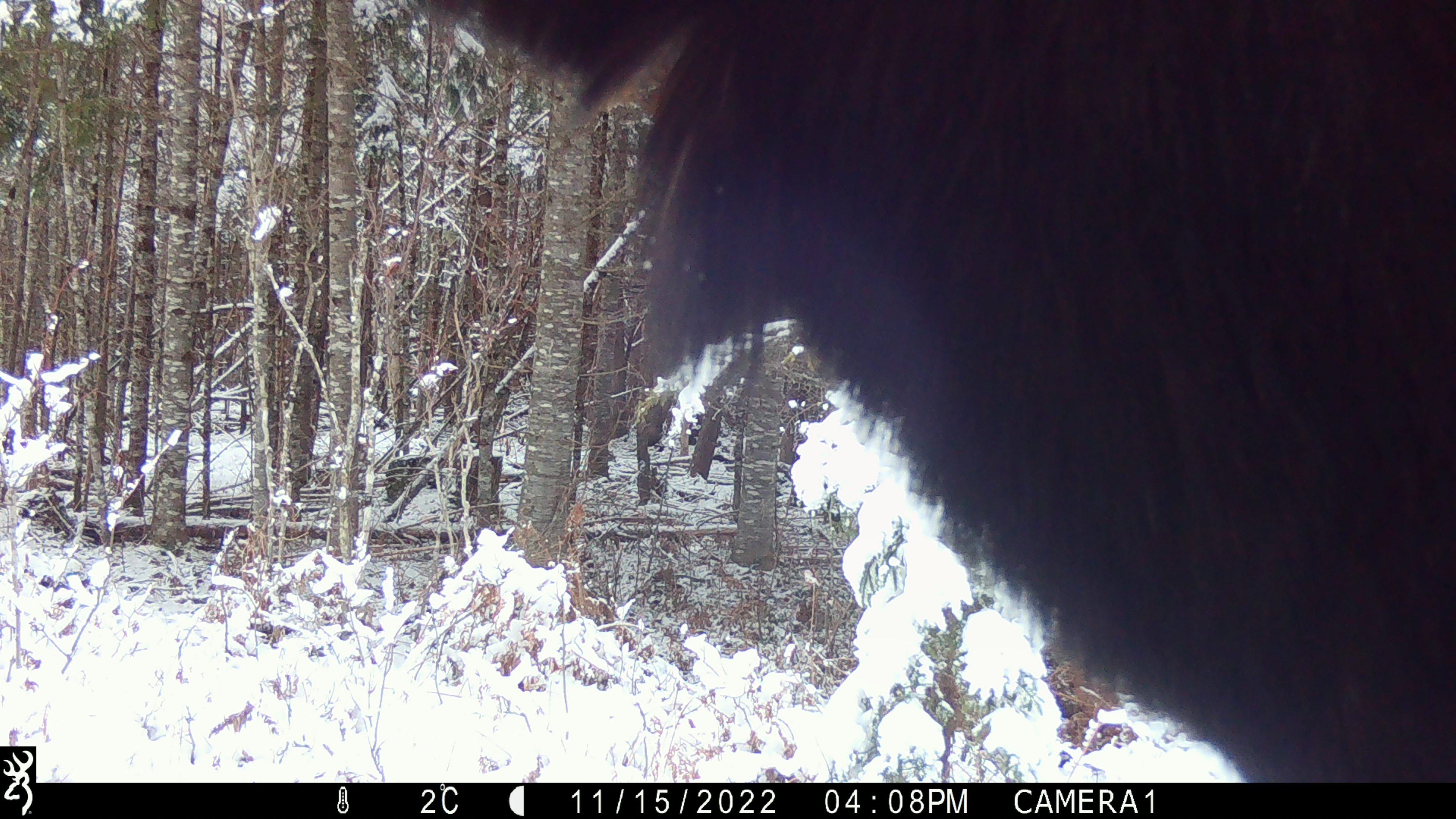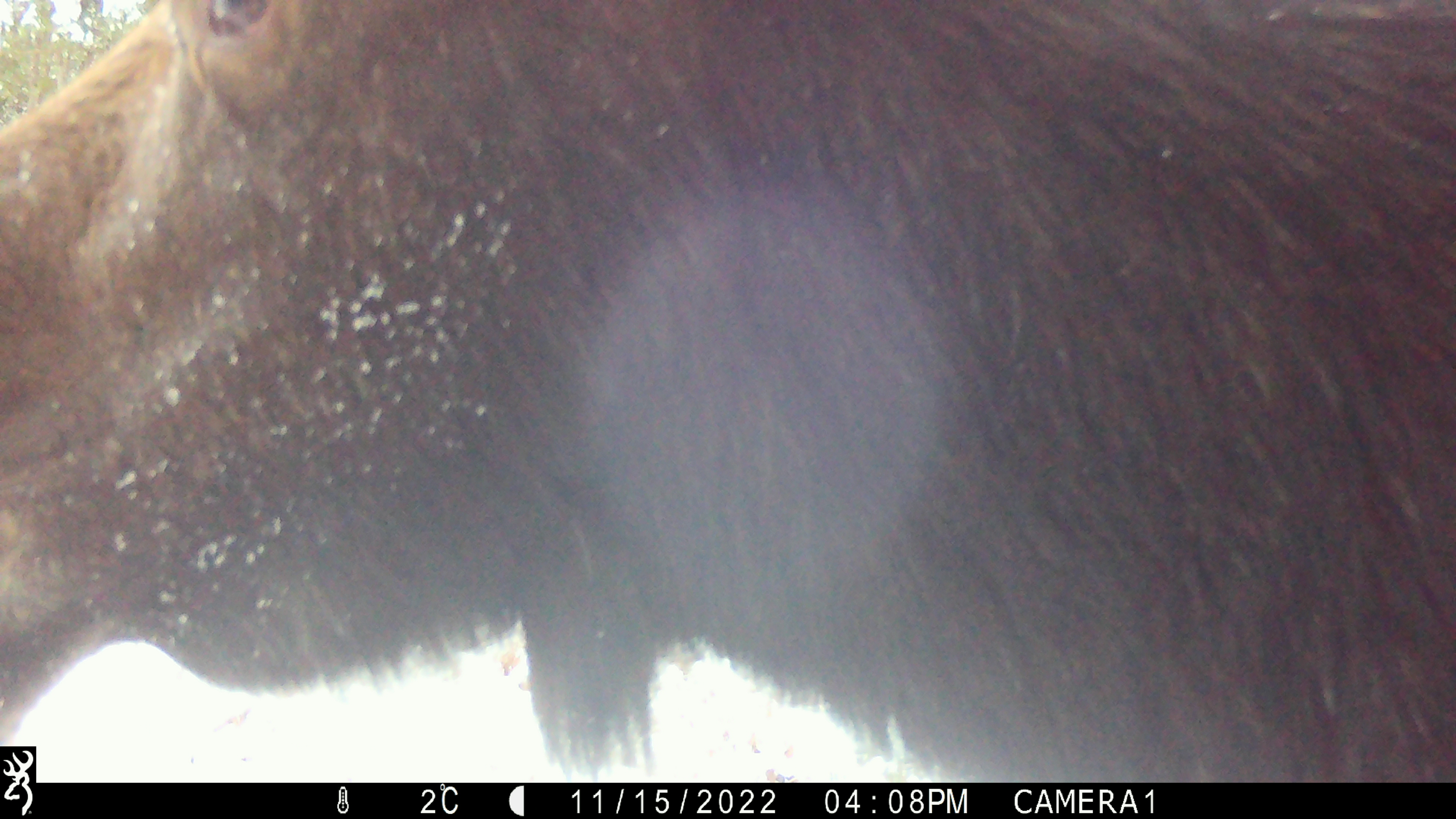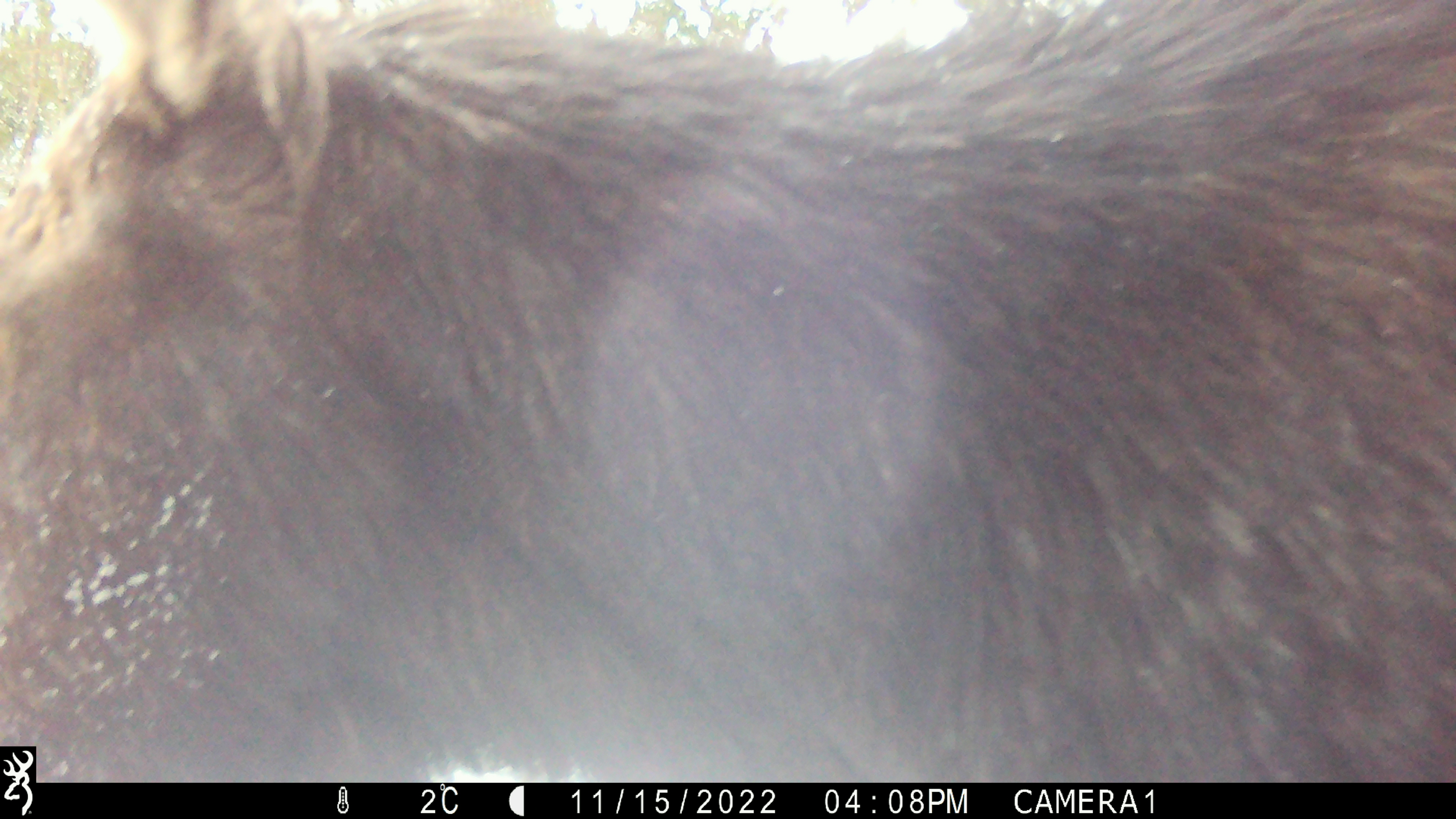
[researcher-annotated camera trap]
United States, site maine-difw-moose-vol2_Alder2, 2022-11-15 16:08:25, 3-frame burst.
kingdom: Animalia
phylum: Chordata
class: Mammalia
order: Artiodactyla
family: Cervidae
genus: Alces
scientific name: Alces alces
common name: moose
Moose (Alces alces).